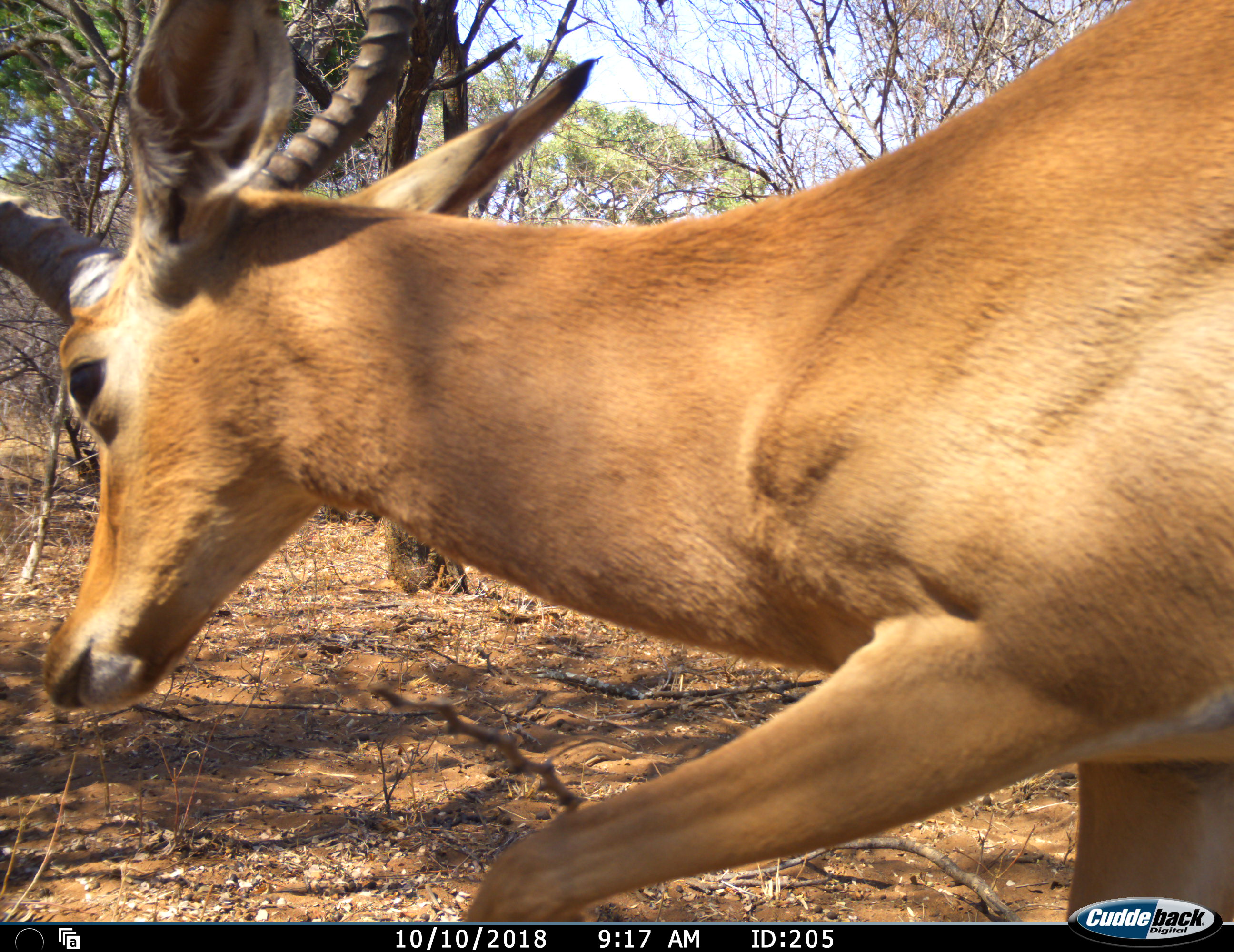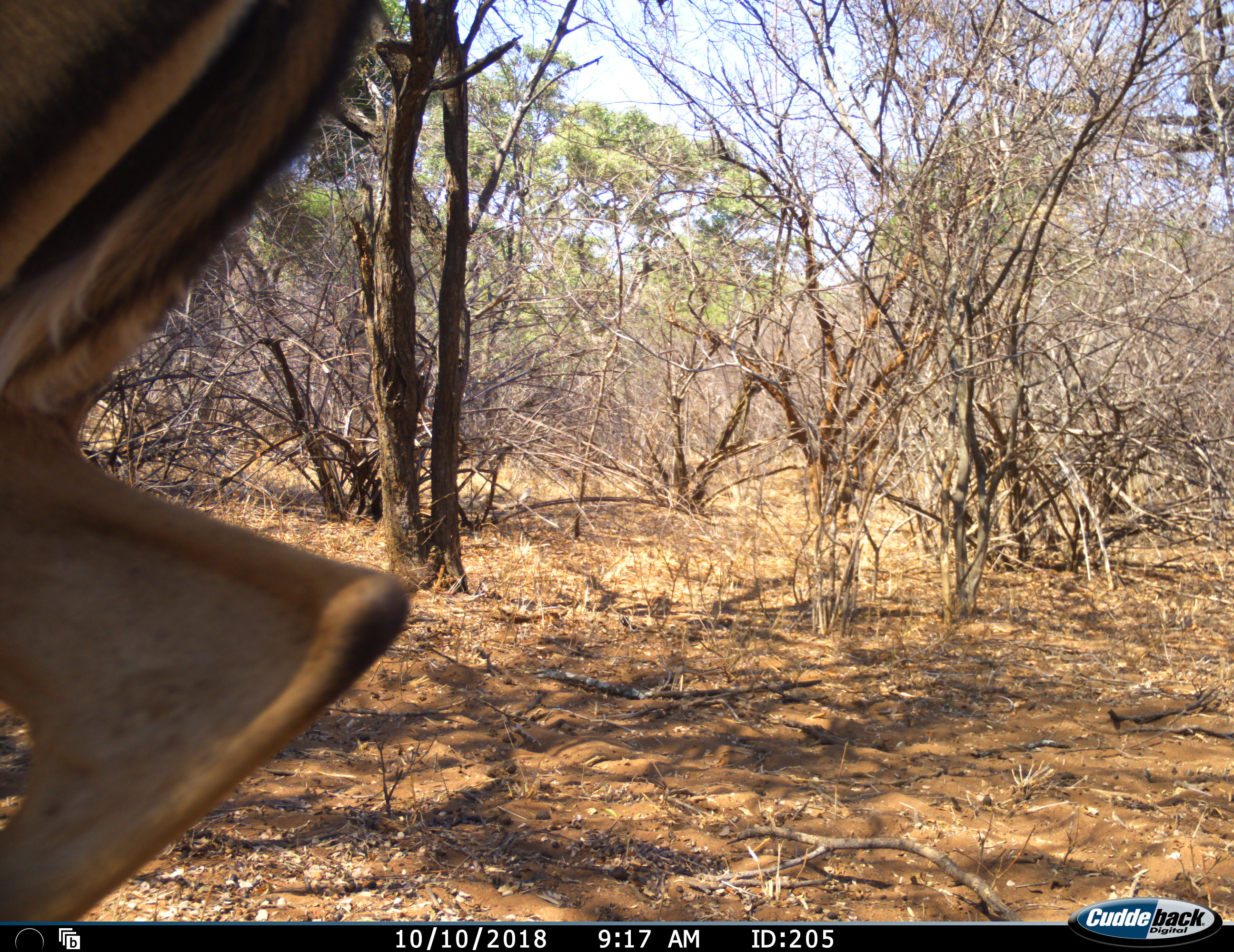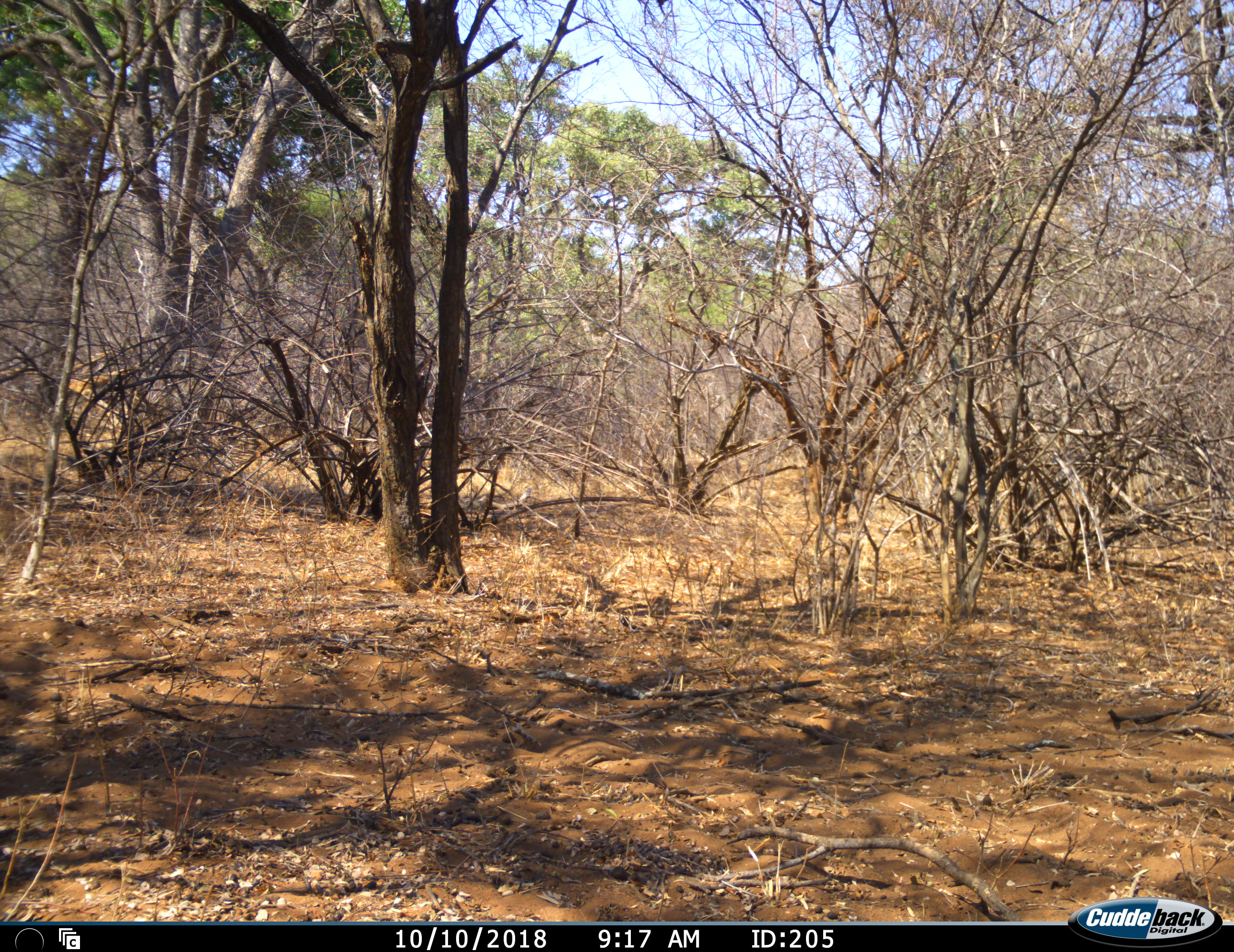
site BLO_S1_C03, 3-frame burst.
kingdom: Animalia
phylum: Chordata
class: Mammalia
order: Artiodactyla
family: Bovidae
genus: Aepyceros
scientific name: Aepyceros melampus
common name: impala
Impala (Aepyceros melampus), count 1. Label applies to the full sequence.